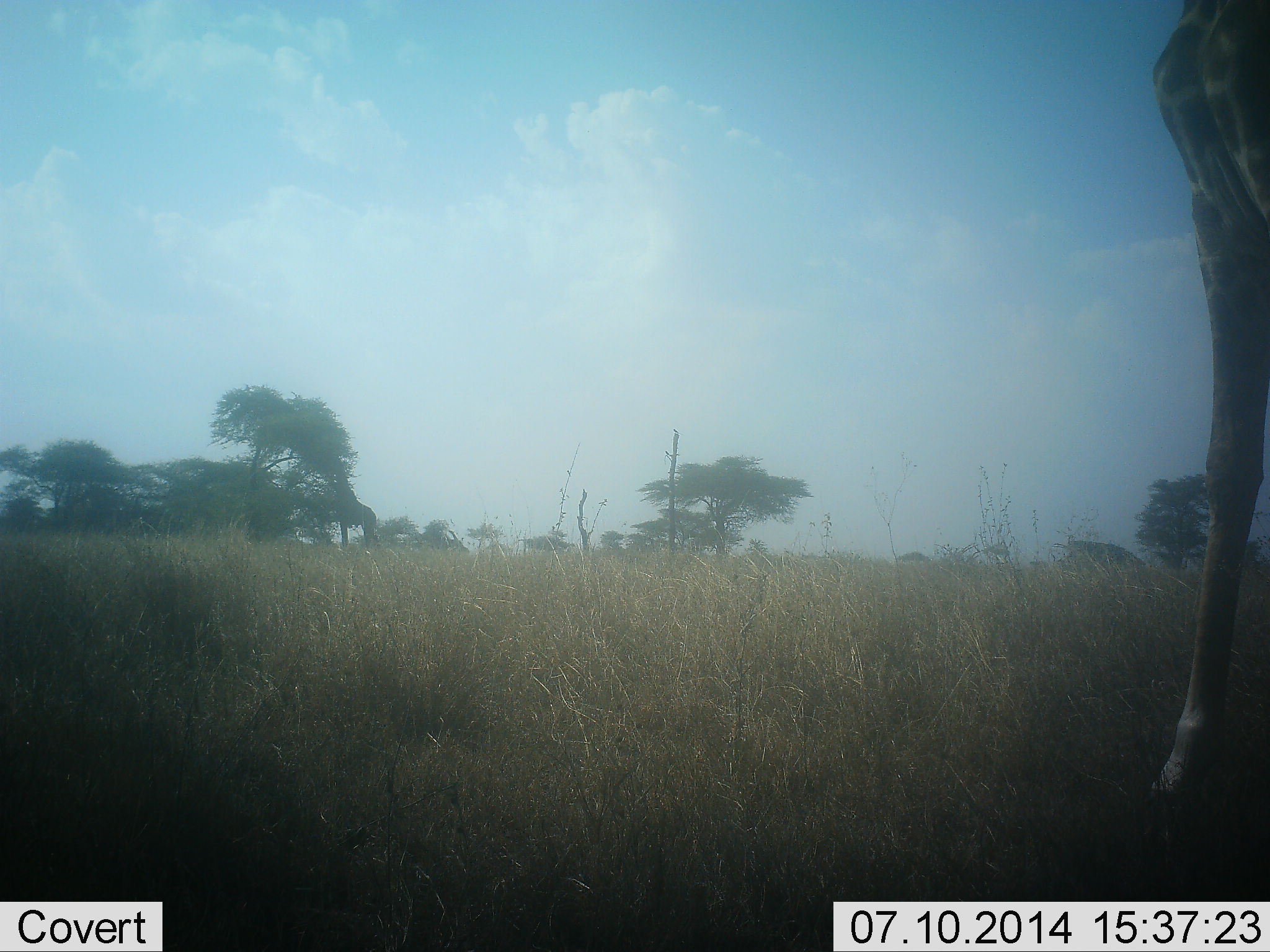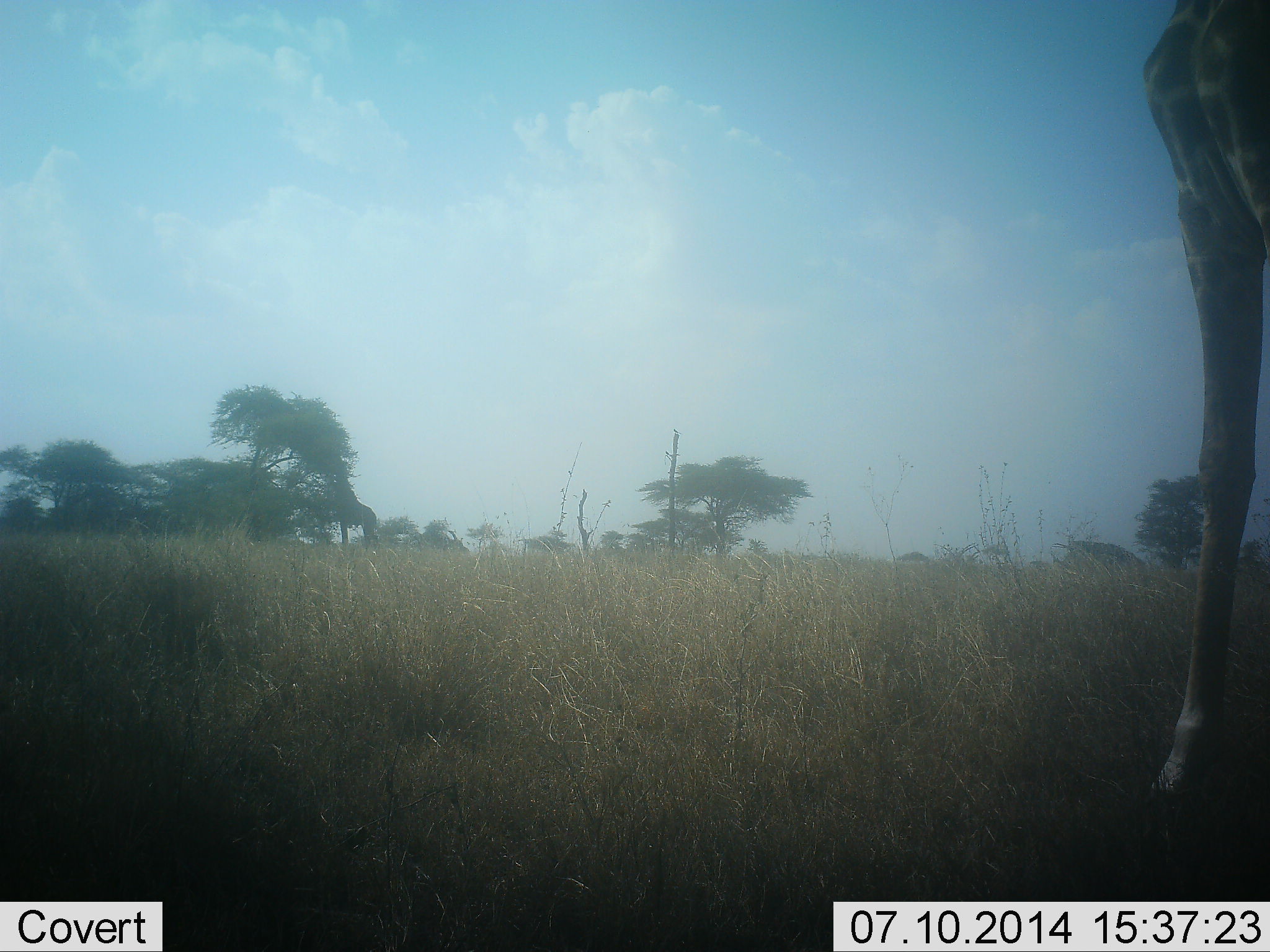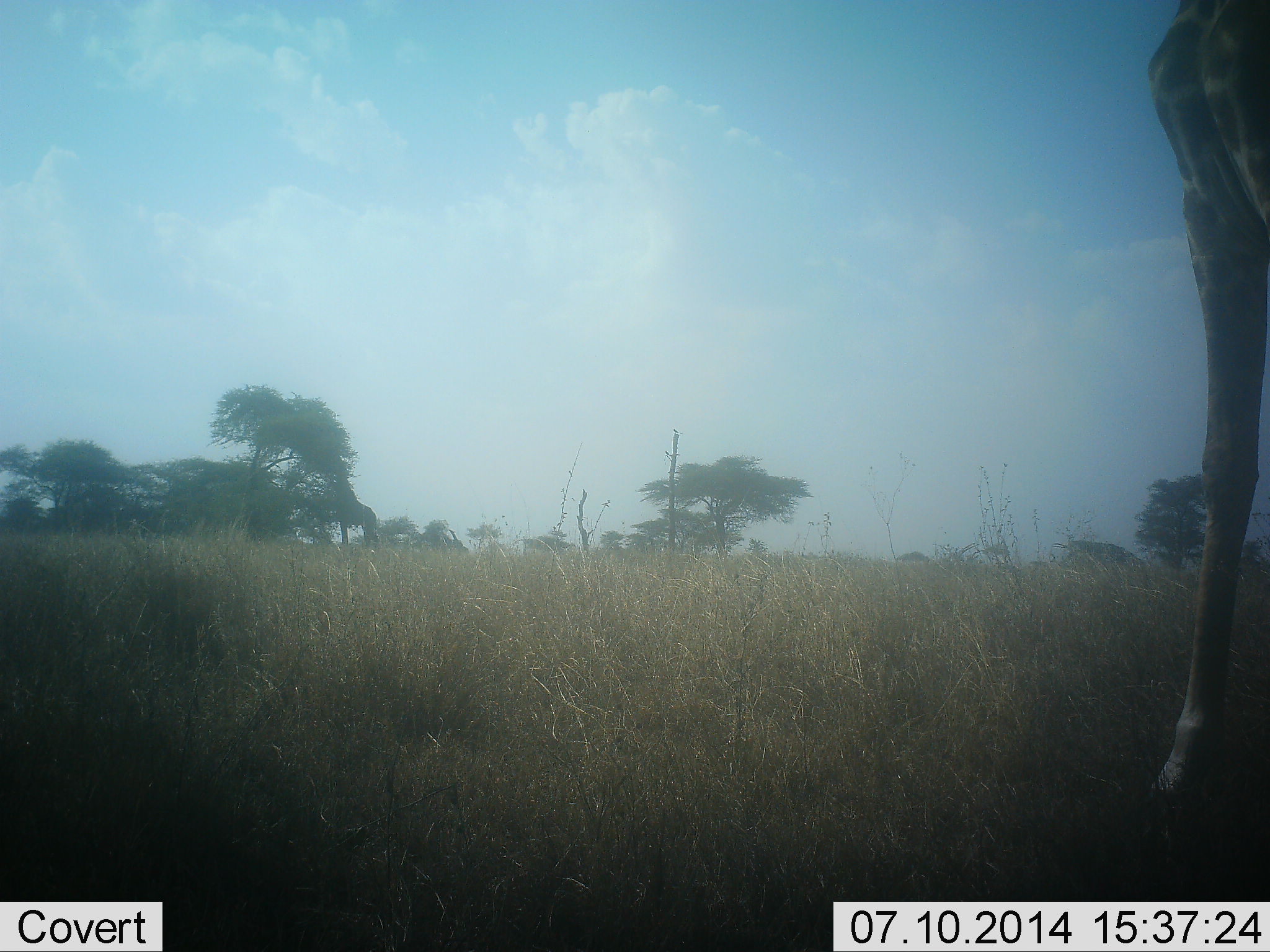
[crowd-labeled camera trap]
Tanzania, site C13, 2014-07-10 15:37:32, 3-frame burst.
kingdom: Animalia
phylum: Chordata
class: Mammalia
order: Artiodactyla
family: Giraffidae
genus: Giraffa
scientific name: Giraffa camelopardalis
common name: giraffe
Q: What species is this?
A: Giraffe (Giraffa camelopardalis).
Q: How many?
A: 1.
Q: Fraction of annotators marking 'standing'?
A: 80%.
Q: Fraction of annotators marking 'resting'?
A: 0%.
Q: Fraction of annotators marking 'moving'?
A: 10%.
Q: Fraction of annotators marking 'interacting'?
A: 0%.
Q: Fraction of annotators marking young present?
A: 0%.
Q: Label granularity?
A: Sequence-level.